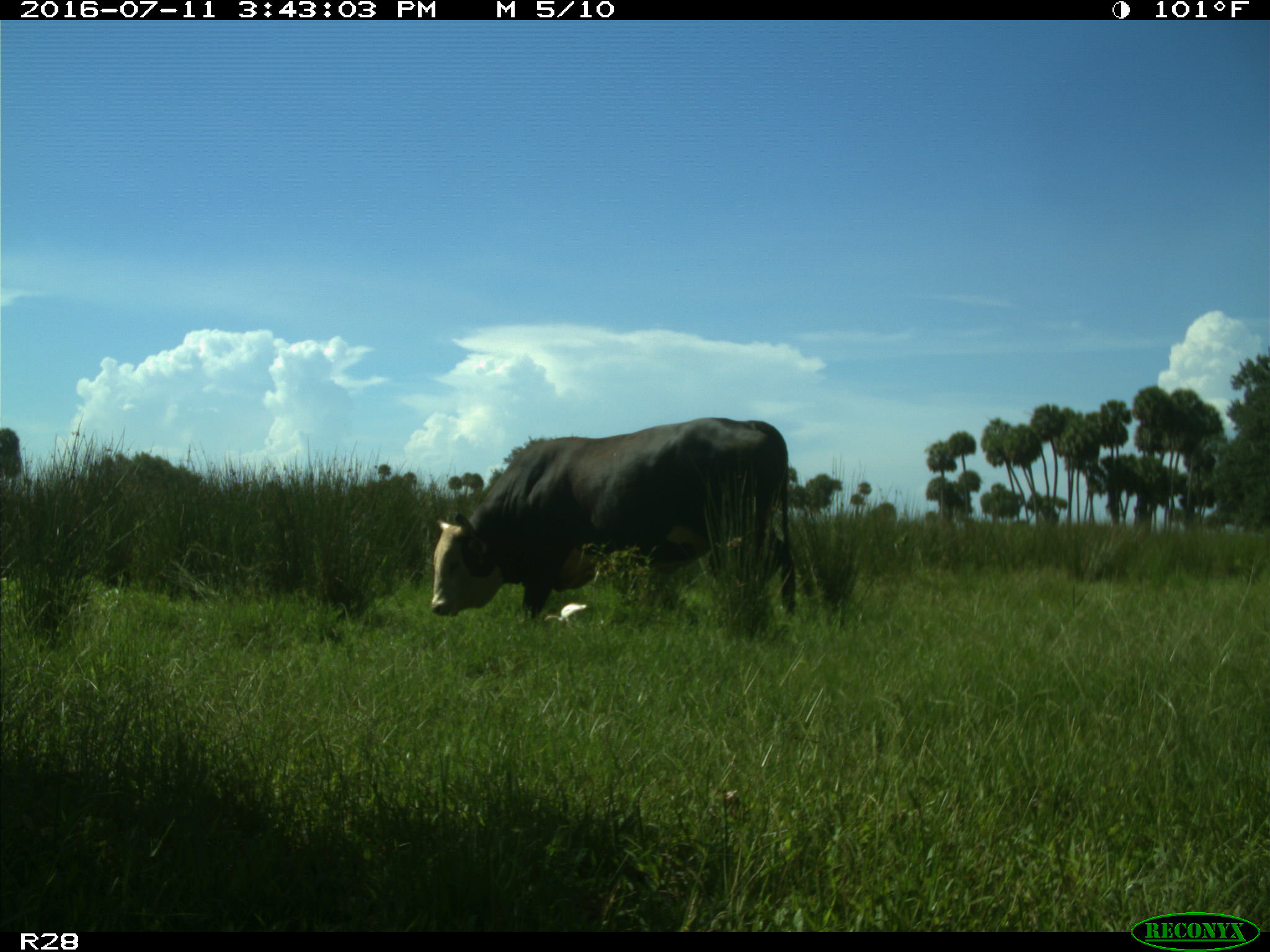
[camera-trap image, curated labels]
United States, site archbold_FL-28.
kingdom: Animalia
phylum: Chordata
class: Mammalia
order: Artiodactyla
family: Bovidae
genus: Bos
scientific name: Bos taurus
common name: domestic cow